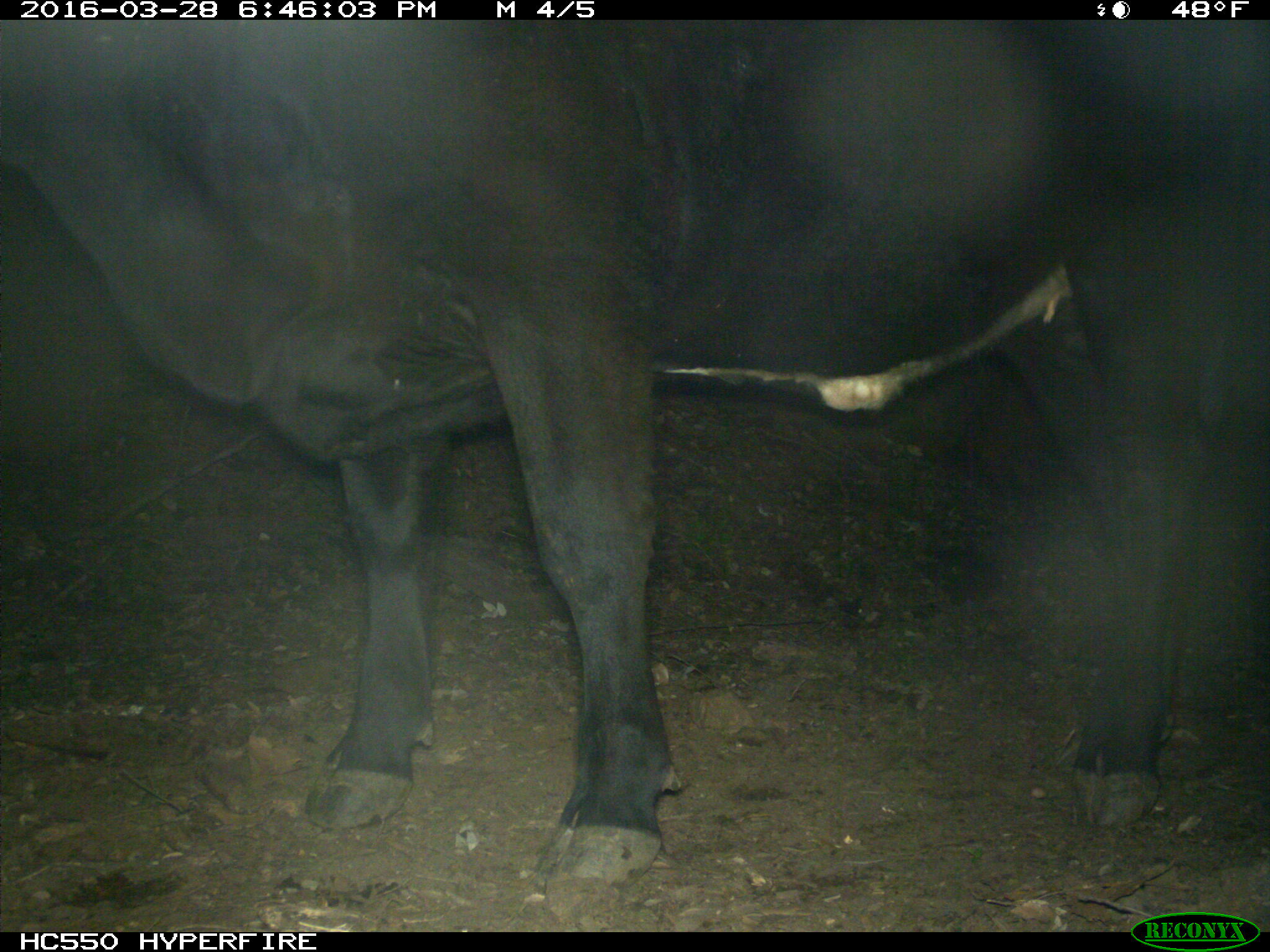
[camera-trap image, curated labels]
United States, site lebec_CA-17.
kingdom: Animalia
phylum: Chordata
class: Mammalia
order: Artiodactyla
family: Bovidae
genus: Bos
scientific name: Bos taurus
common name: domestic cow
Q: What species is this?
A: Bos taurus (domestic cow).